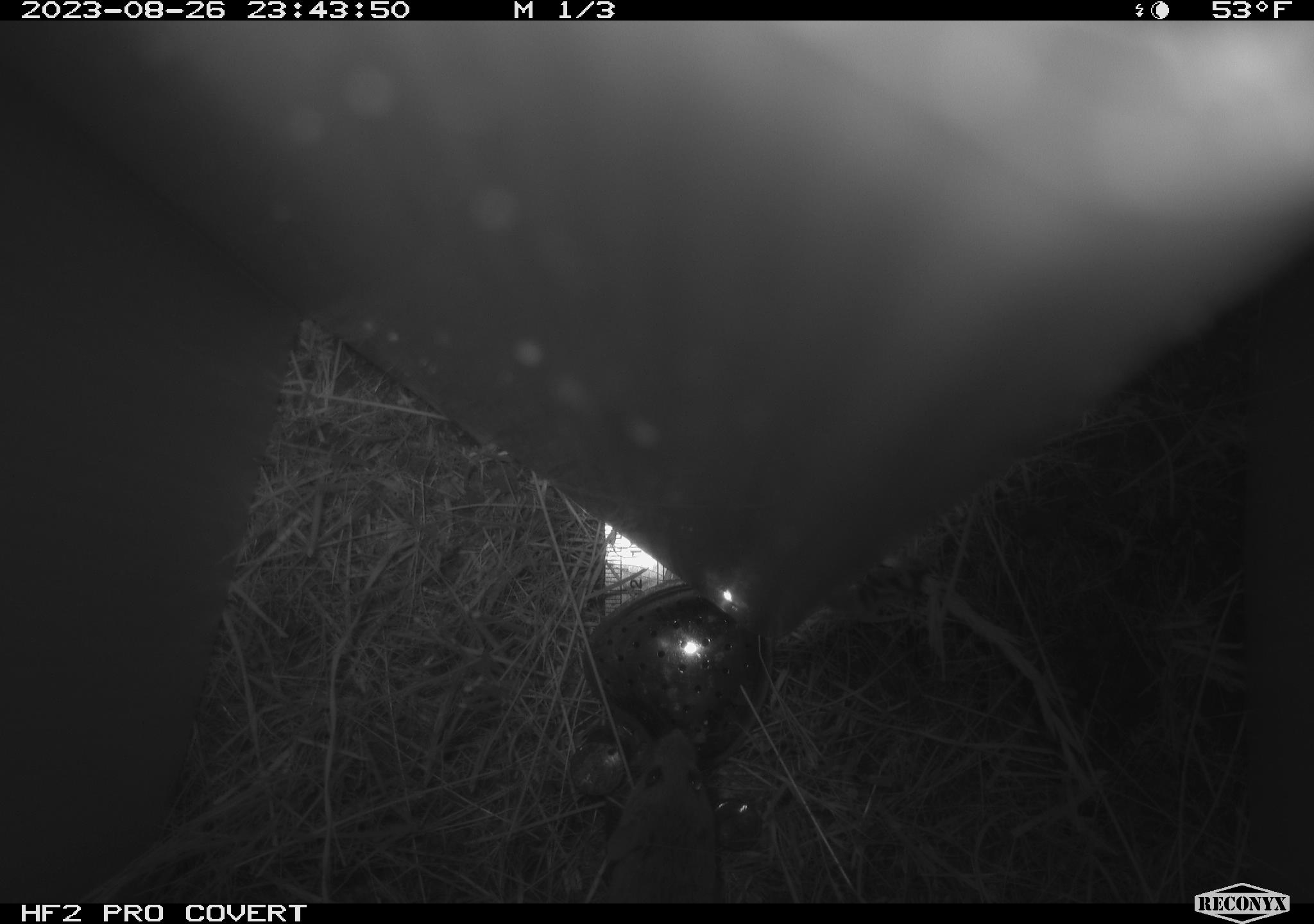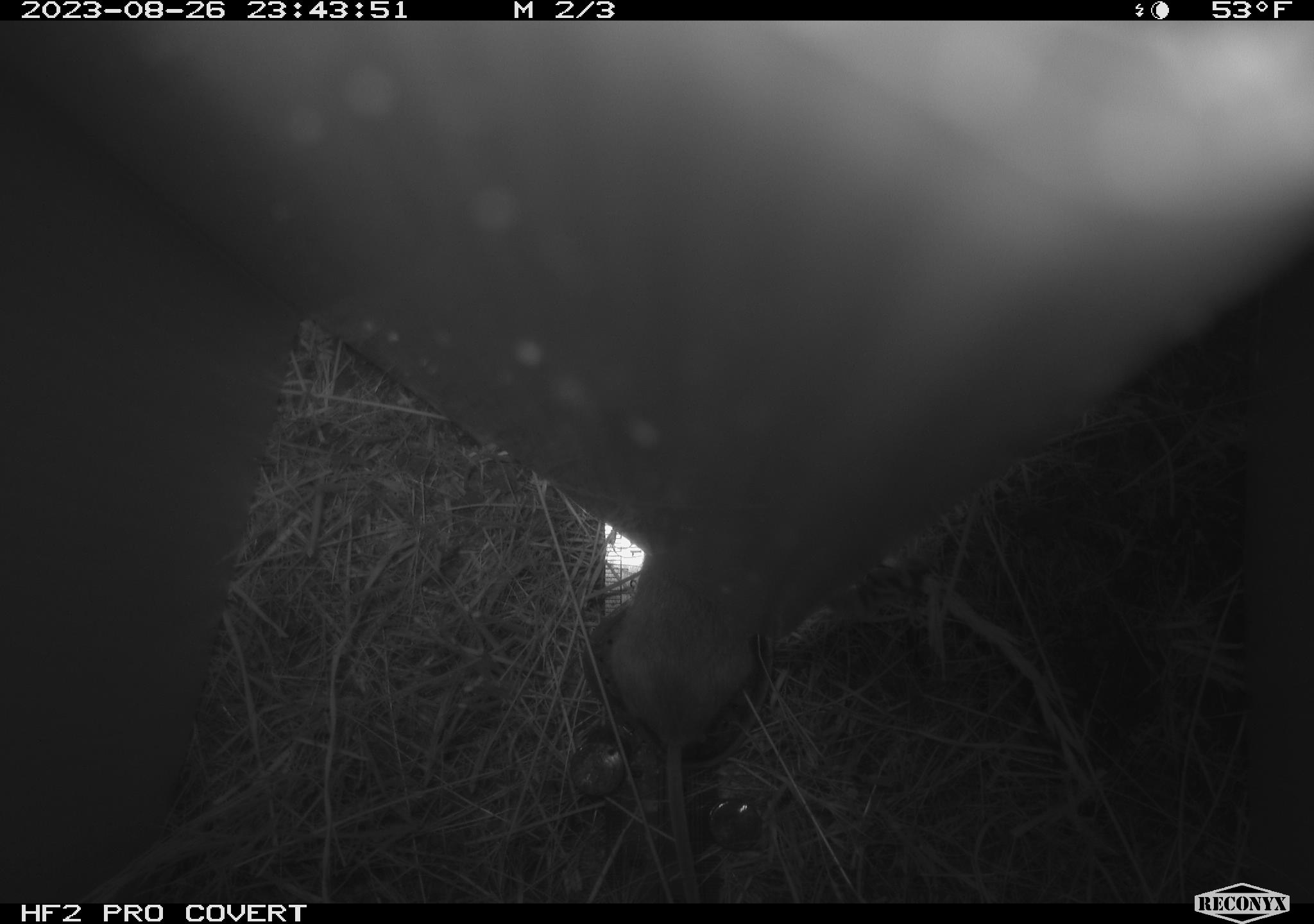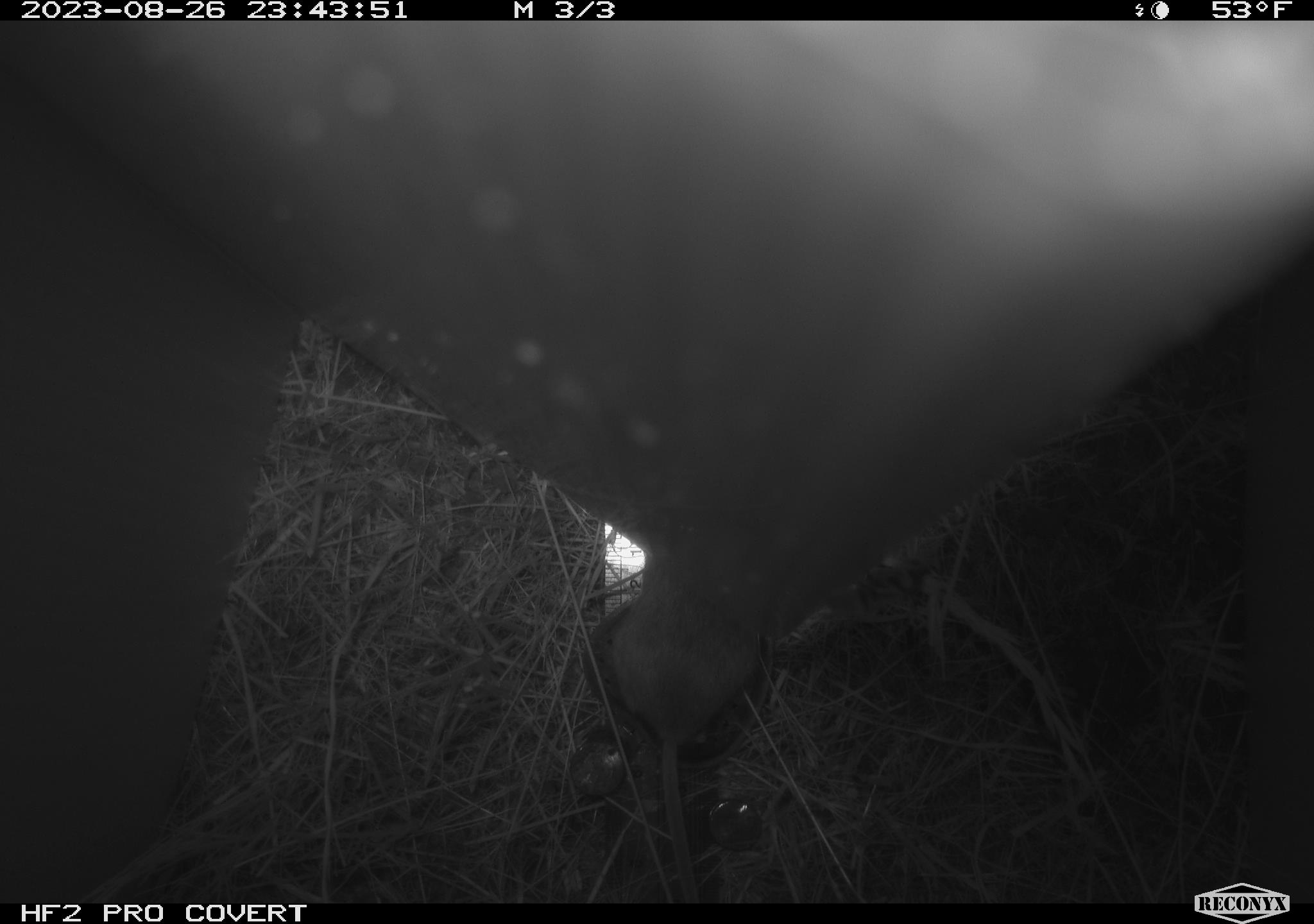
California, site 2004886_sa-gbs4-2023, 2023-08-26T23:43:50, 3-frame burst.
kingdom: Animalia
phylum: Chordata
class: Mammalia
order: Rodentia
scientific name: Rodentia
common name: mouse species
Mouse species (Rodentia).